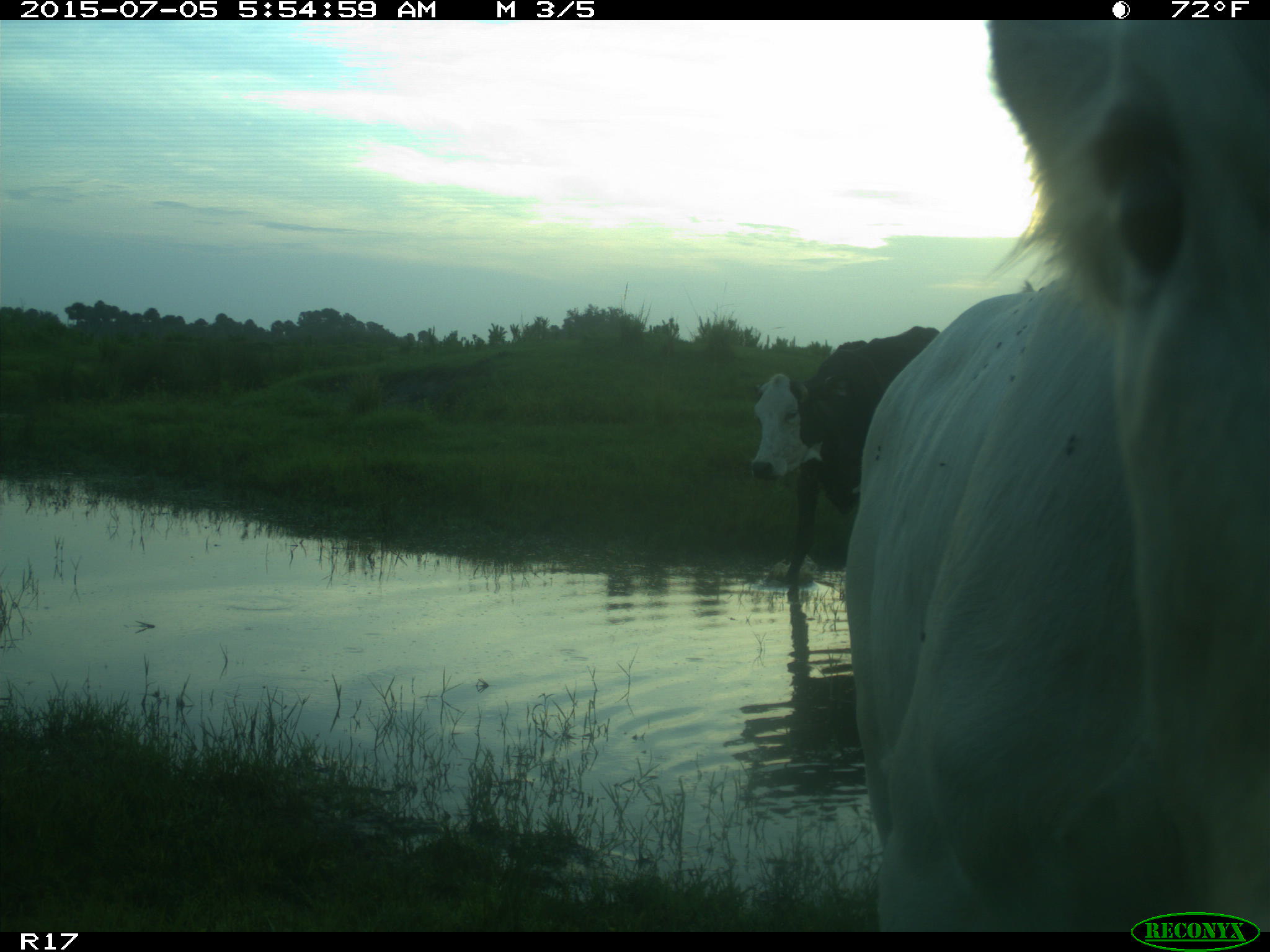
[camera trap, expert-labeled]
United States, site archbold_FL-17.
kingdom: Animalia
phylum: Chordata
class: Mammalia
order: Artiodactyla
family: Bovidae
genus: Bos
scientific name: Bos taurus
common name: domestic cow